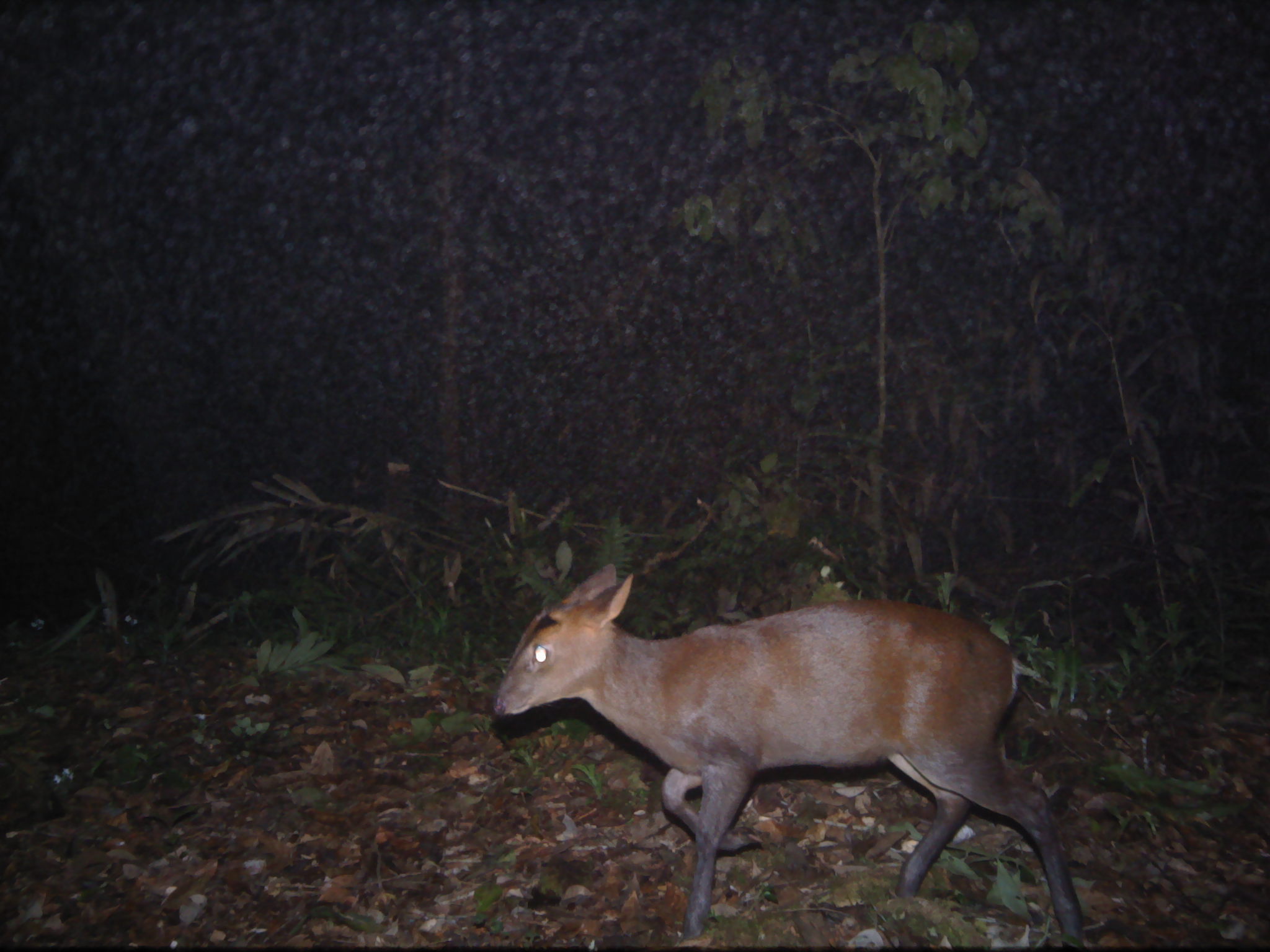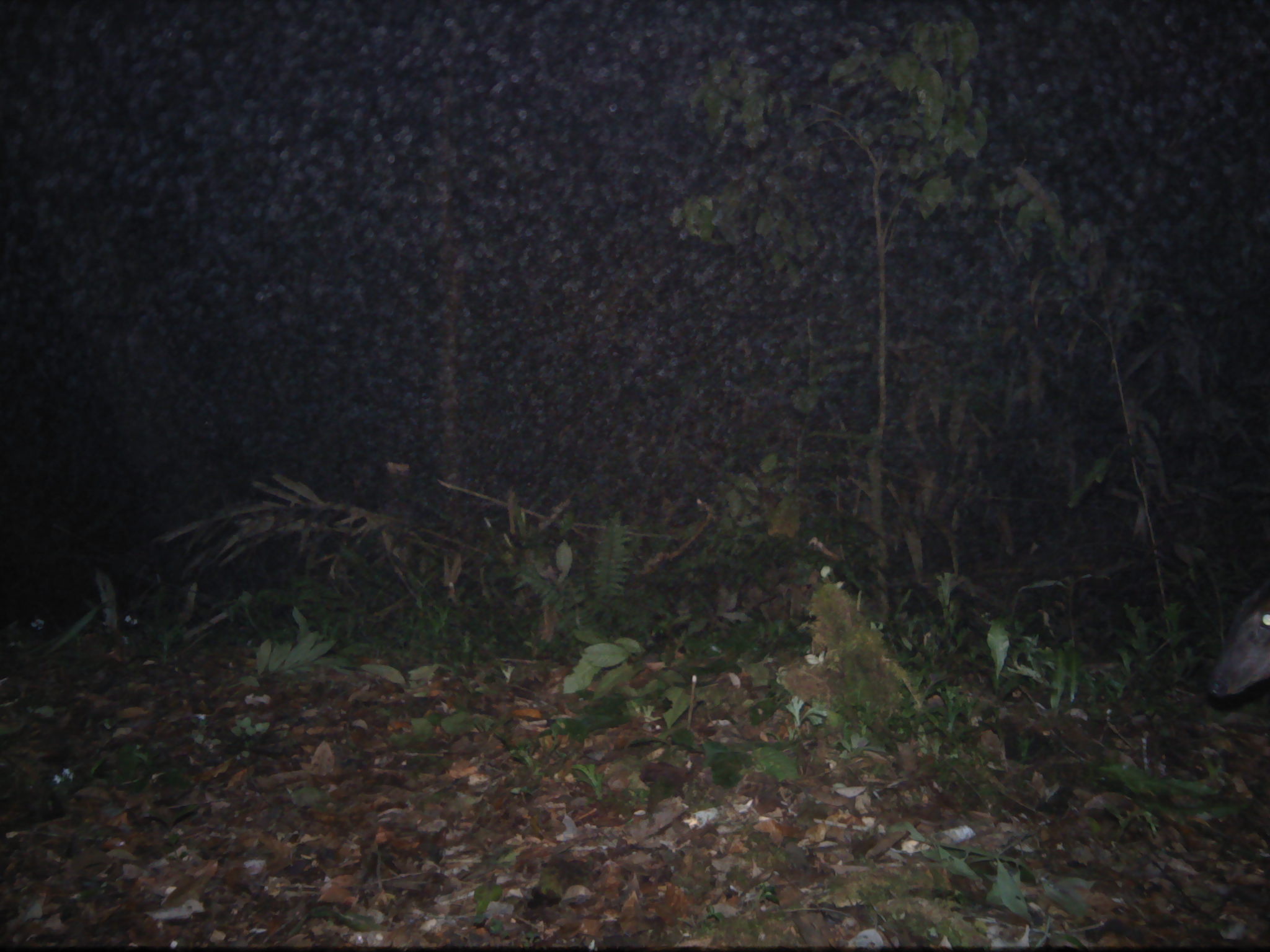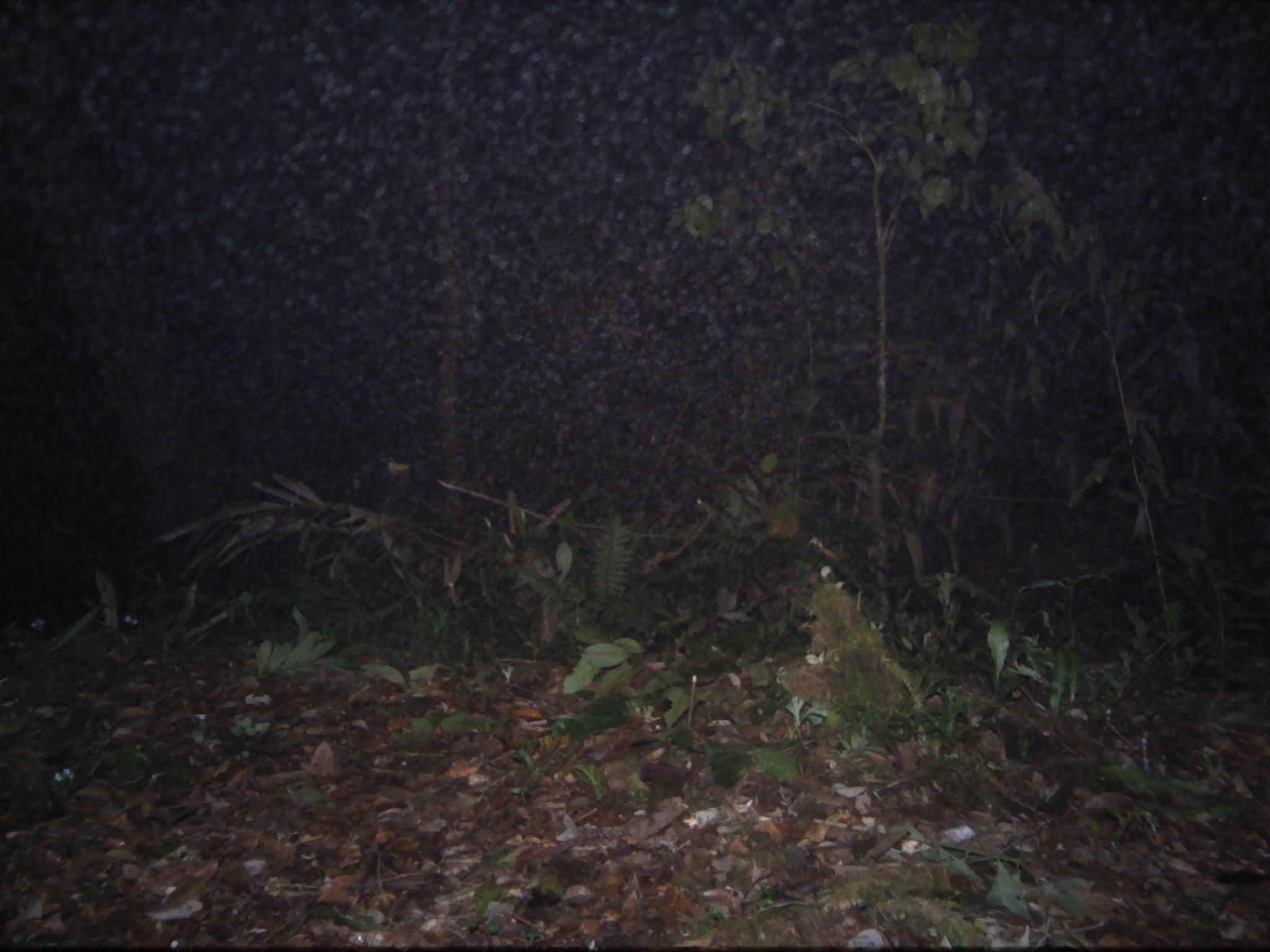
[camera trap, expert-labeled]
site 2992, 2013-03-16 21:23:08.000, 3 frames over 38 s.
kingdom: Animalia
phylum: Chordata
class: Mammalia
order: Artiodactyla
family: Cervidae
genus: Muntiacus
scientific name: Muntiacus muntjak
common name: southern red muntjac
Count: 1.